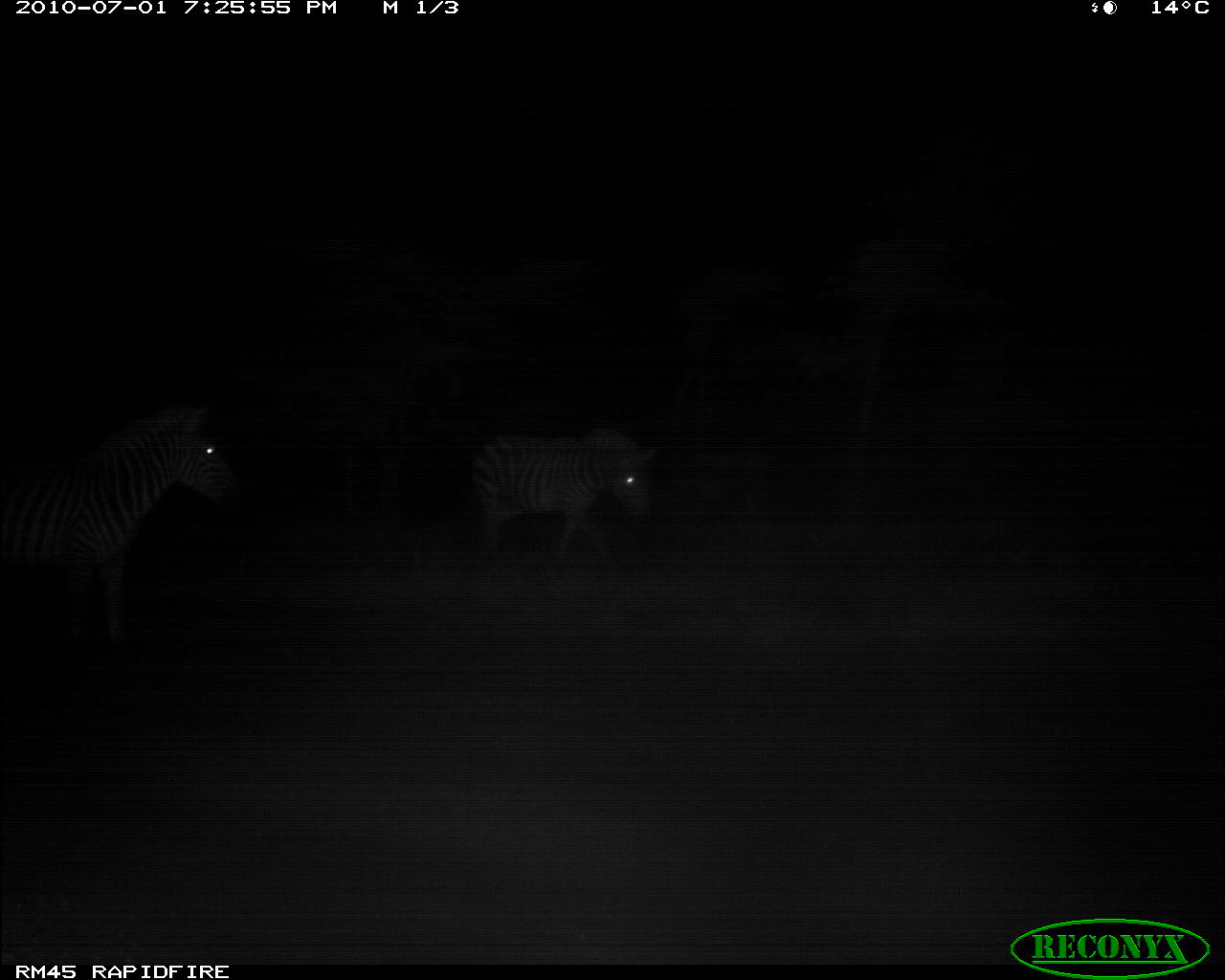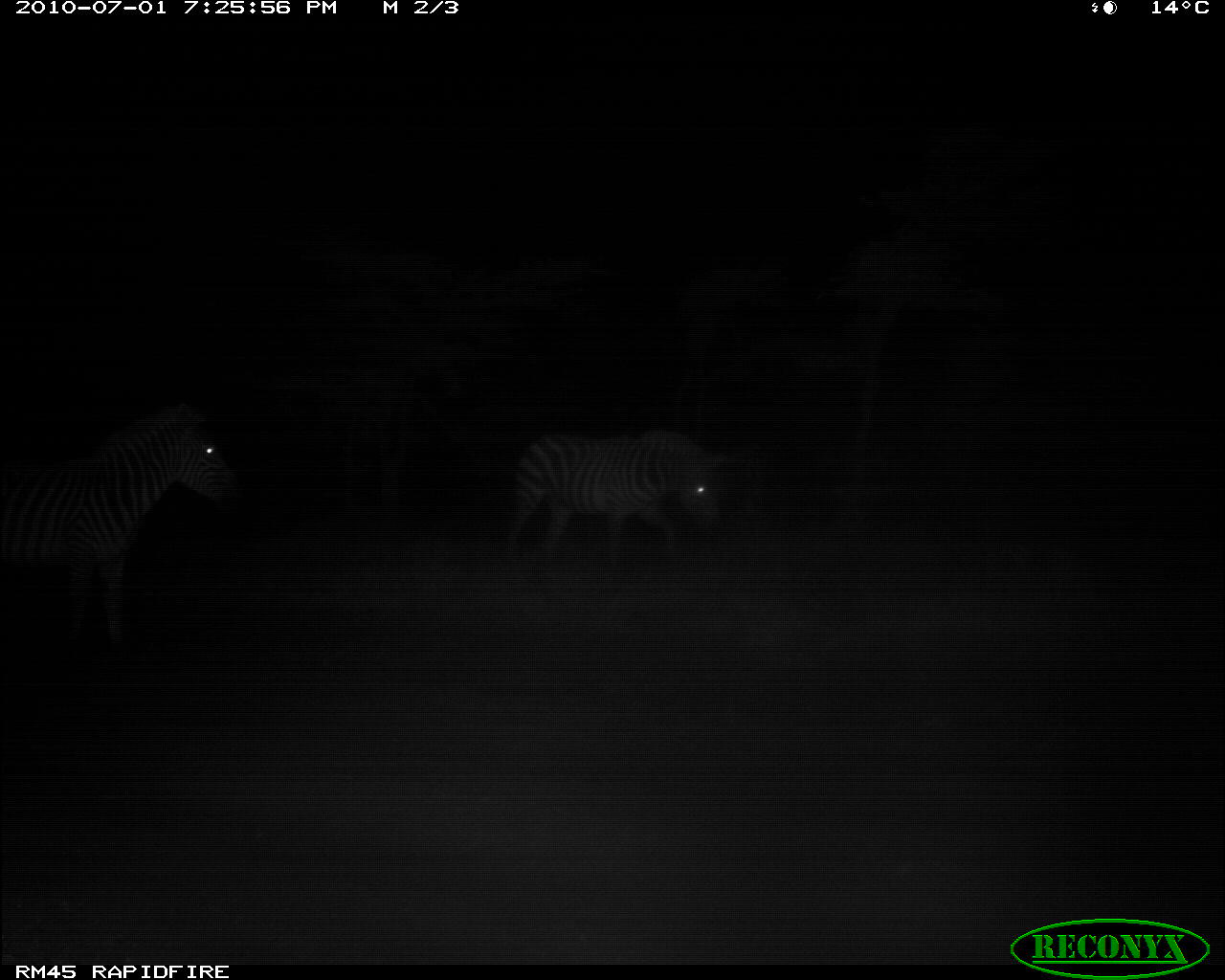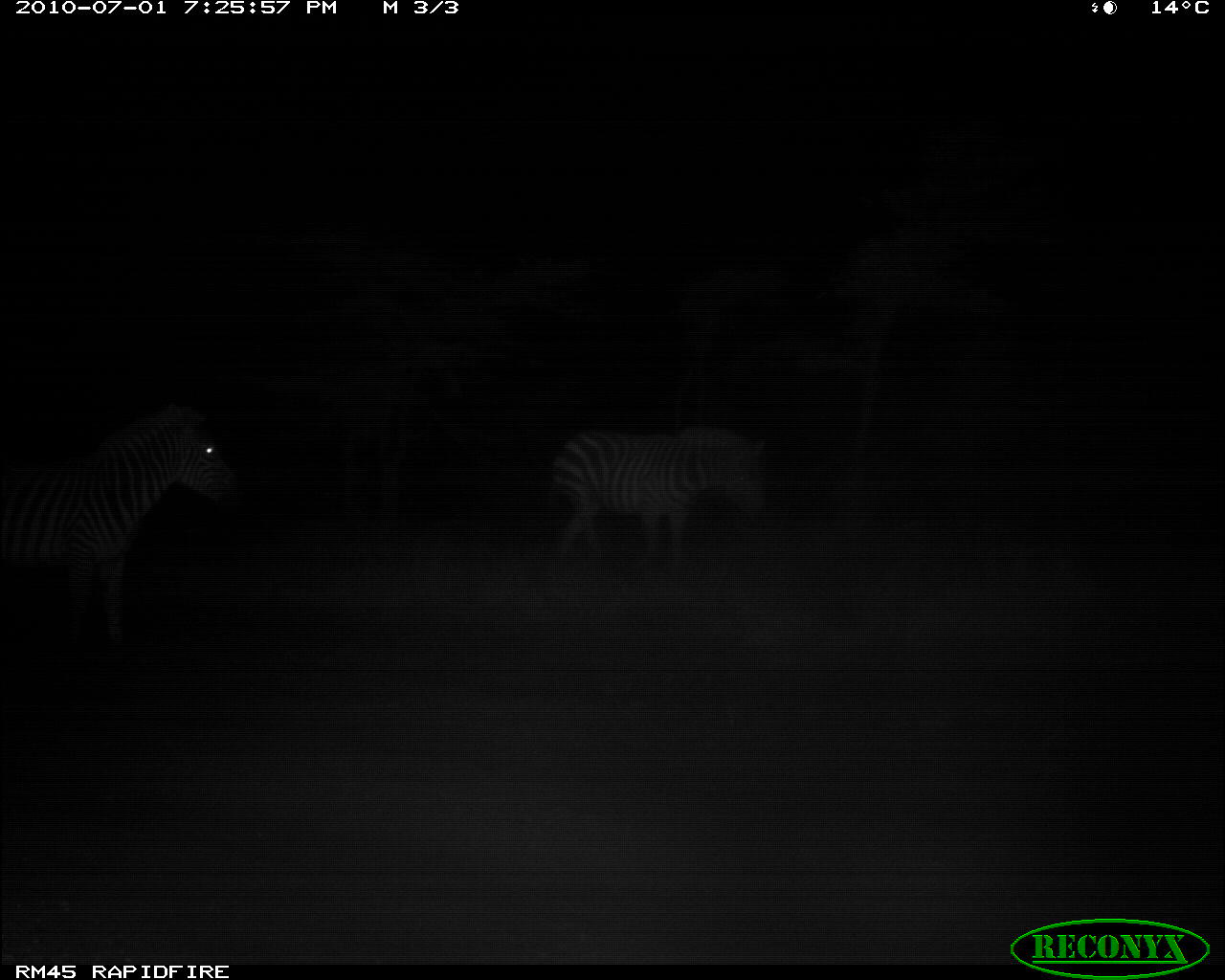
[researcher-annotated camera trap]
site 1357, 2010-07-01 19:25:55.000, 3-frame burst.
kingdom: Animalia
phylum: Chordata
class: Mammalia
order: Perissodactyla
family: Equidae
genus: Equus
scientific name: Equus quagga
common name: plains zebra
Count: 2.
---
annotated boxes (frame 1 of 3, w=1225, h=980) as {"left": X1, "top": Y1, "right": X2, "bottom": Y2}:
equus quagga: {"left": 0, "top": 403, "right": 238, "bottom": 653}; {"left": 464, "top": 422, "right": 661, "bottom": 572}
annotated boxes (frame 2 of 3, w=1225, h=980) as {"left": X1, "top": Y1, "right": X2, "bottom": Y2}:
equus quagga: {"left": 0, "top": 396, "right": 245, "bottom": 653}; {"left": 501, "top": 426, "right": 729, "bottom": 579}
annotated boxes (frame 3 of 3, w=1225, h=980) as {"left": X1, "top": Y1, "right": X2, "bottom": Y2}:
equus quagga: {"left": 0, "top": 402, "right": 241, "bottom": 656}; {"left": 546, "top": 422, "right": 771, "bottom": 563}